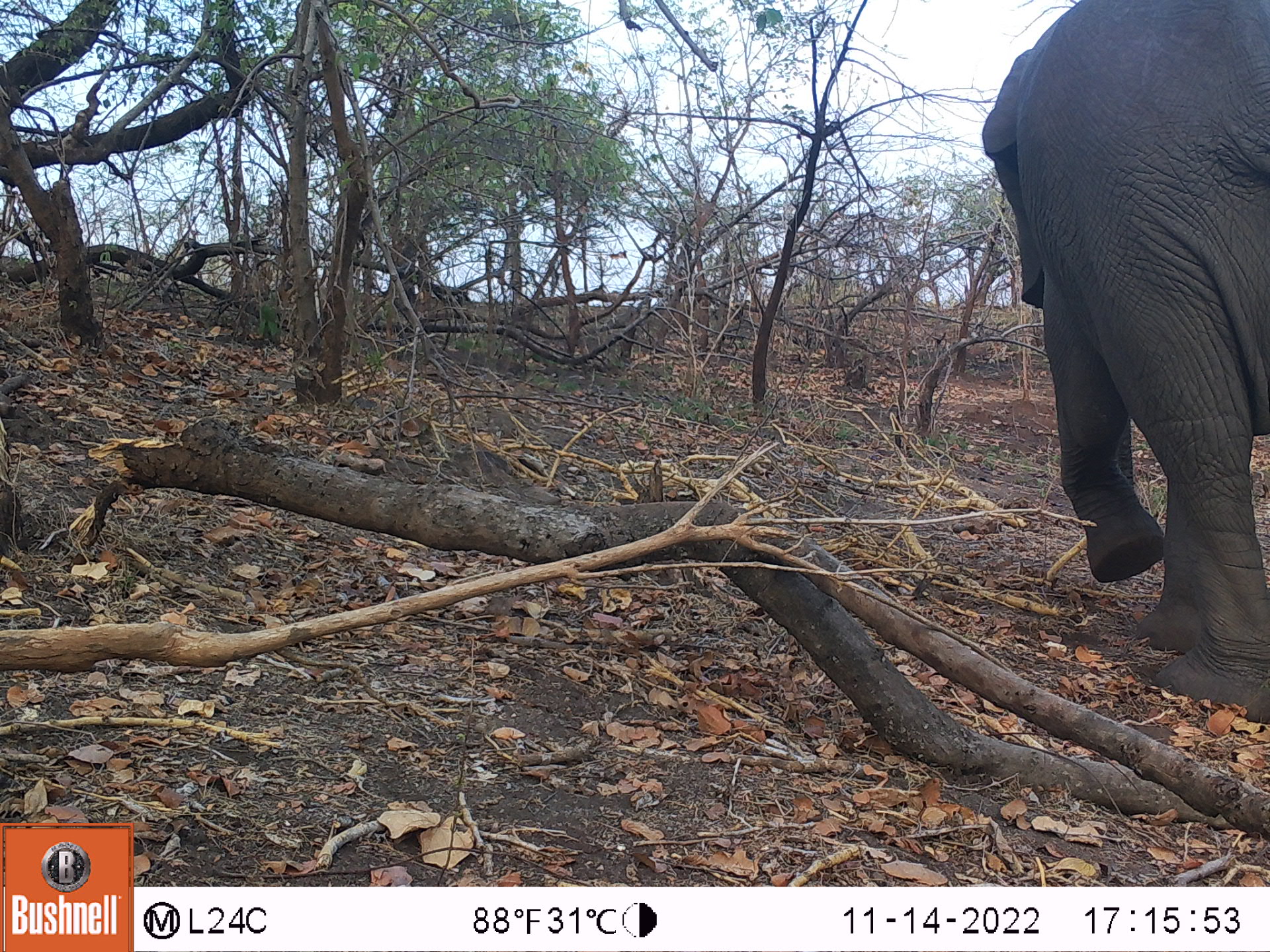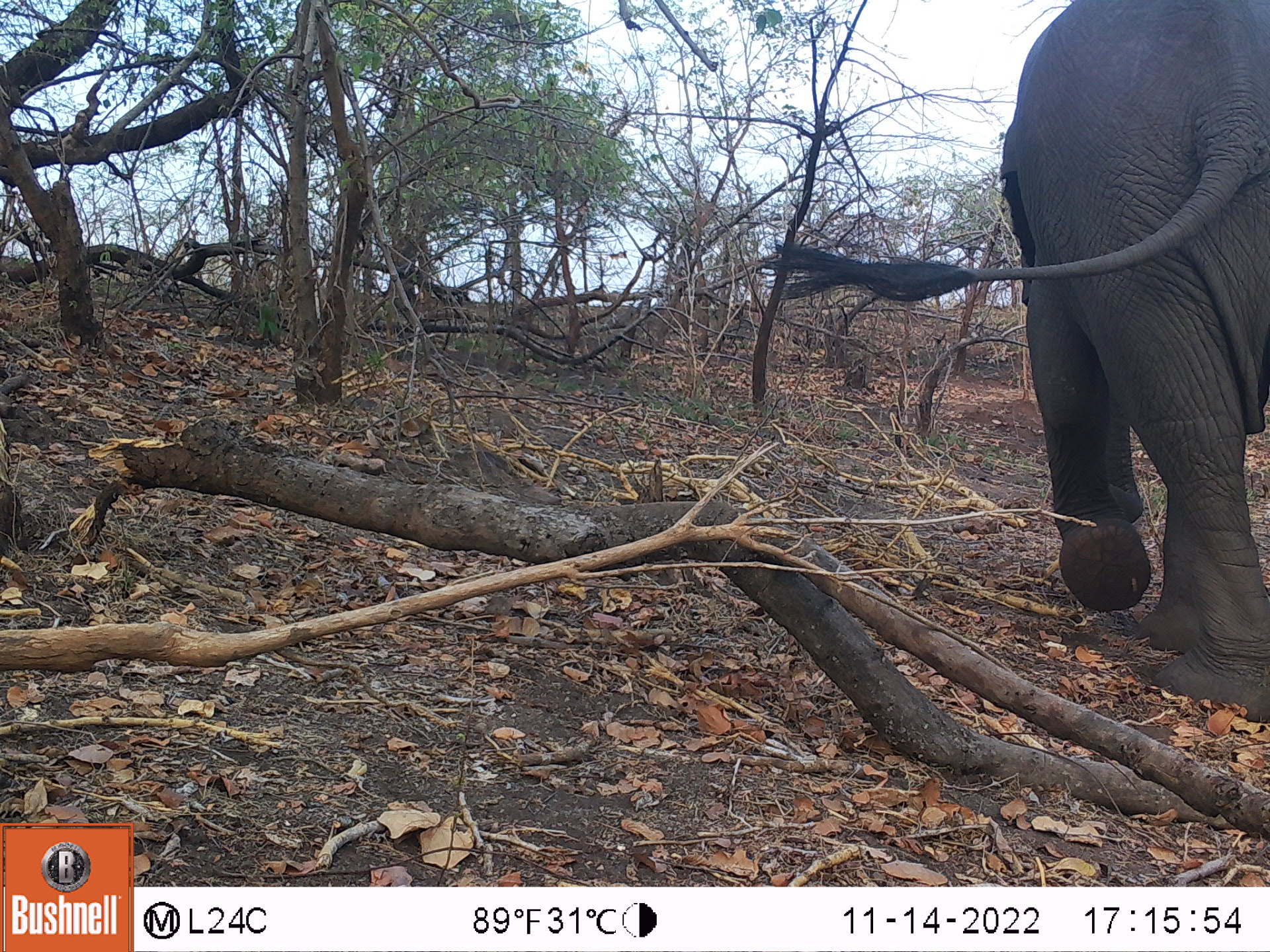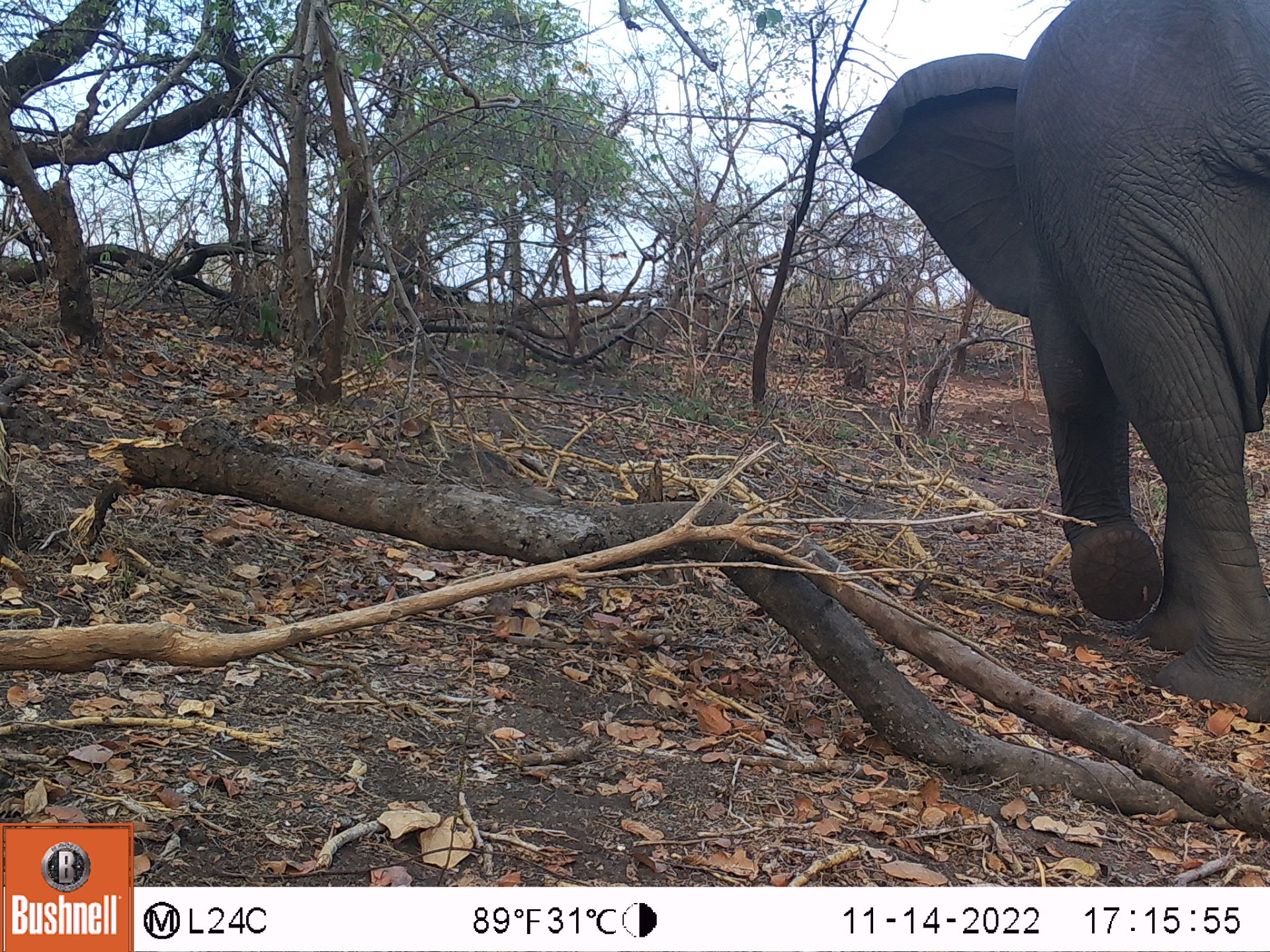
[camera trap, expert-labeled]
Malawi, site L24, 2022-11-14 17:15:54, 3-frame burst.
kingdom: Animalia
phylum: Chordata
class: Mammalia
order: Proboscidea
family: Elephantidae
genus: Loxodonta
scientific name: Loxodonta africana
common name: african savanna elephant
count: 1